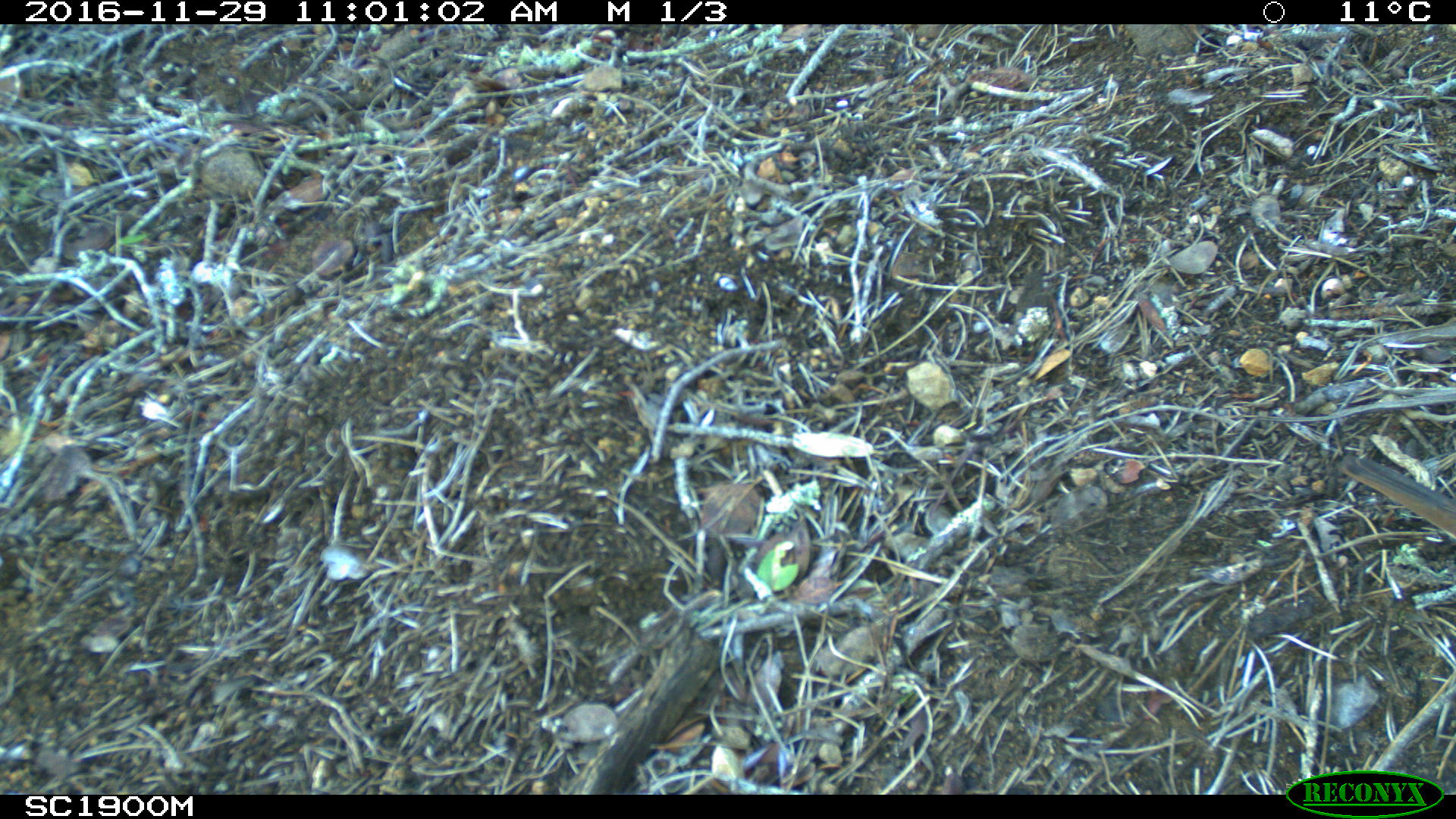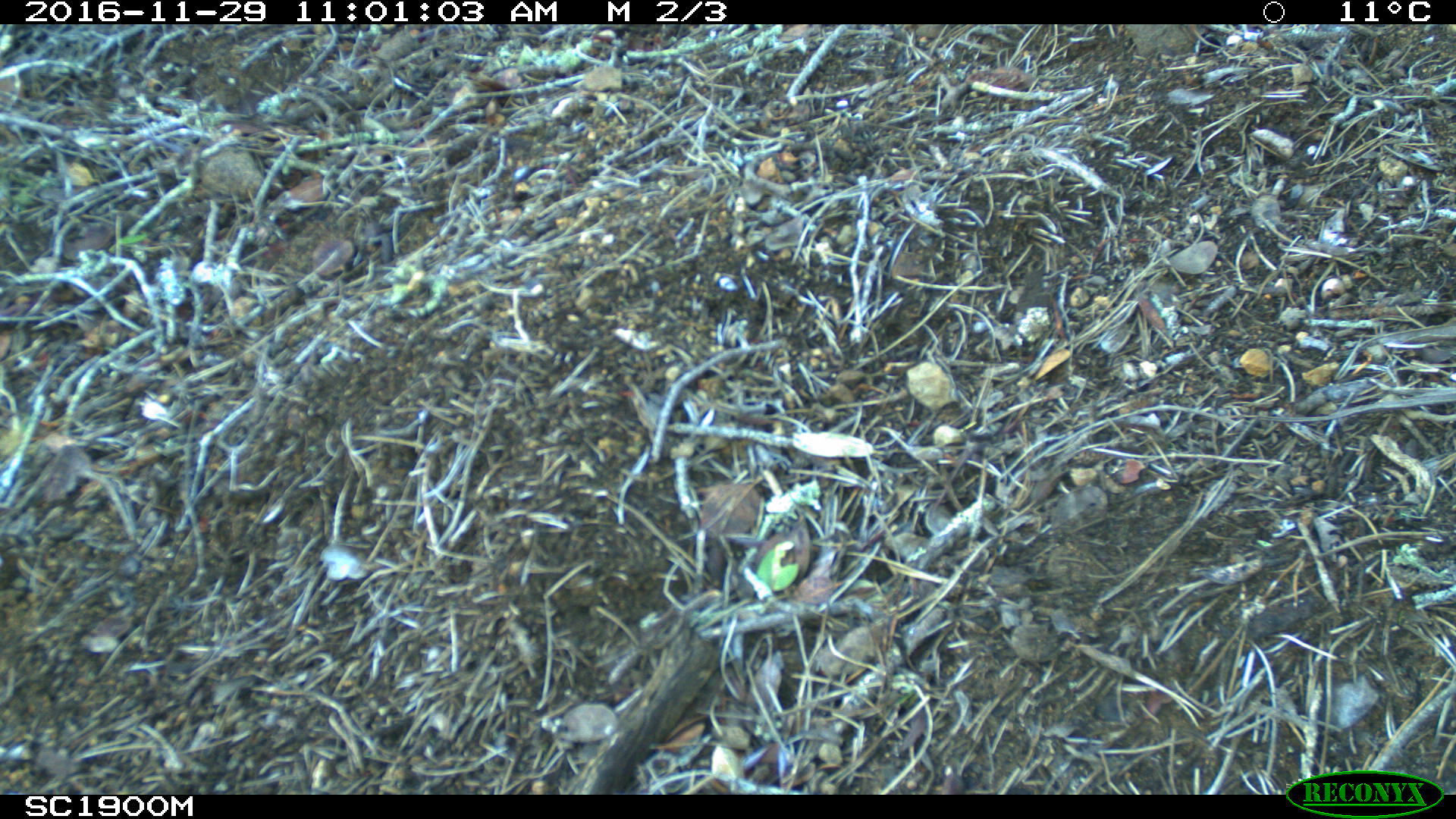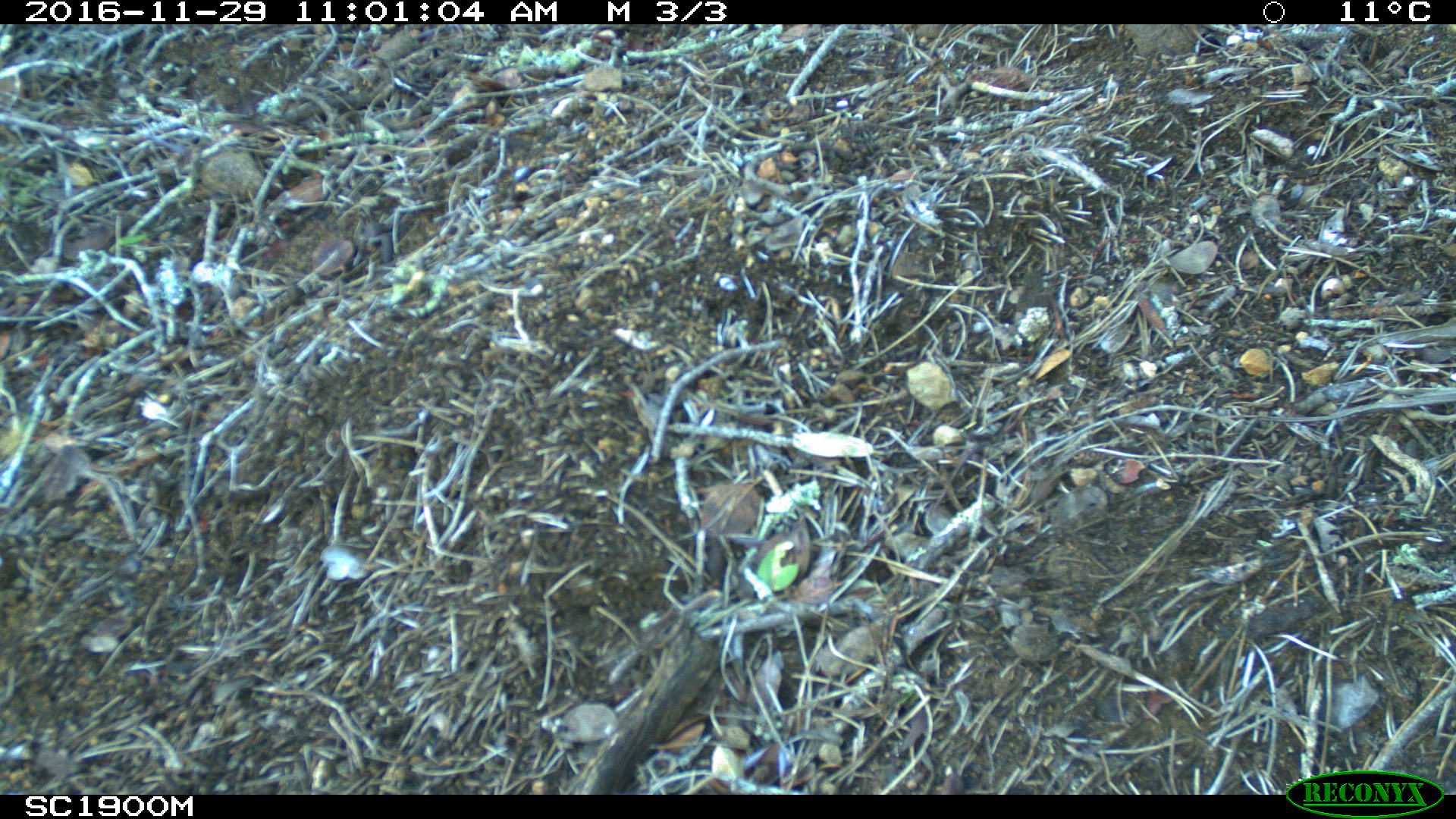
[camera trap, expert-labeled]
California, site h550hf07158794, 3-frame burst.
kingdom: Animalia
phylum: Chordata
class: Aves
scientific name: Aves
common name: bird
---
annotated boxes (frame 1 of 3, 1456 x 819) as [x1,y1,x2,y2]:
bird: [1338,454,1455,538]